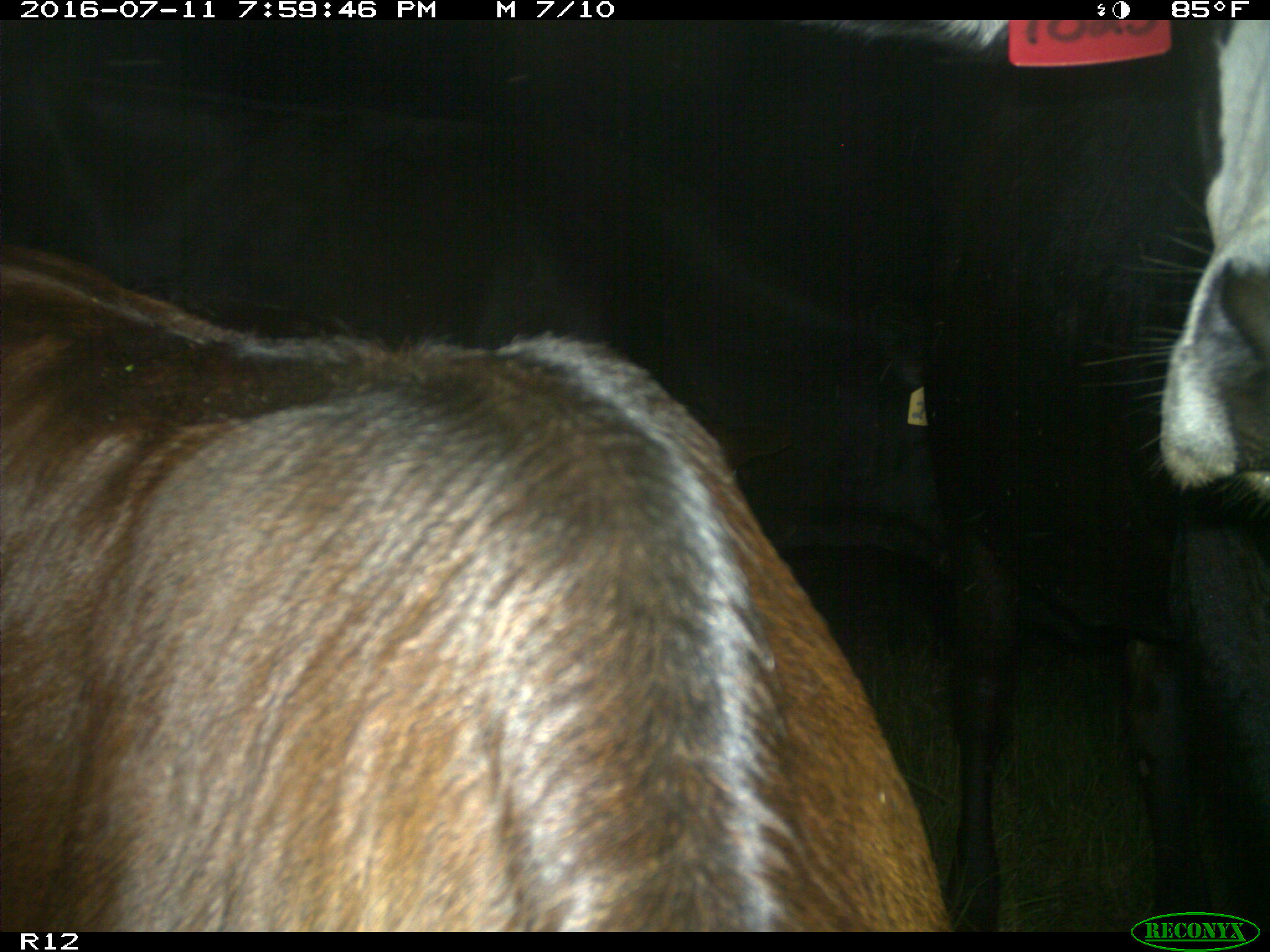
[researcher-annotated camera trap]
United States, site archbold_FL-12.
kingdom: Animalia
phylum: Chordata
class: Mammalia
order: Artiodactyla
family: Bovidae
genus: Bos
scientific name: Bos taurus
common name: domestic cow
Bos taurus (domestic cow).